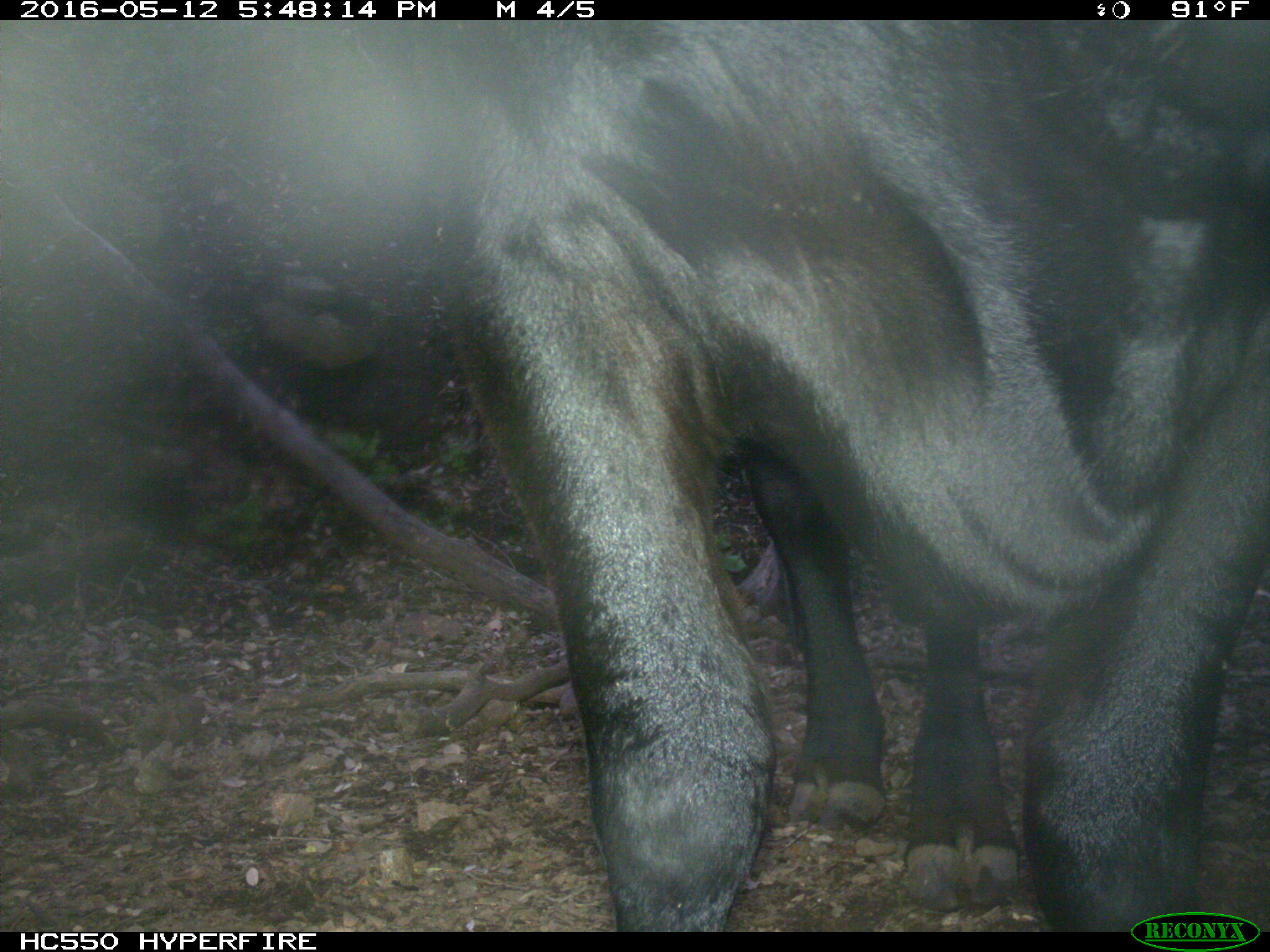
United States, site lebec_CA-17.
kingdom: Animalia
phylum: Chordata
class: Mammalia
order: Artiodactyla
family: Bovidae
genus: Bos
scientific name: Bos taurus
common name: domestic cow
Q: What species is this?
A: Bos taurus (domestic cow).